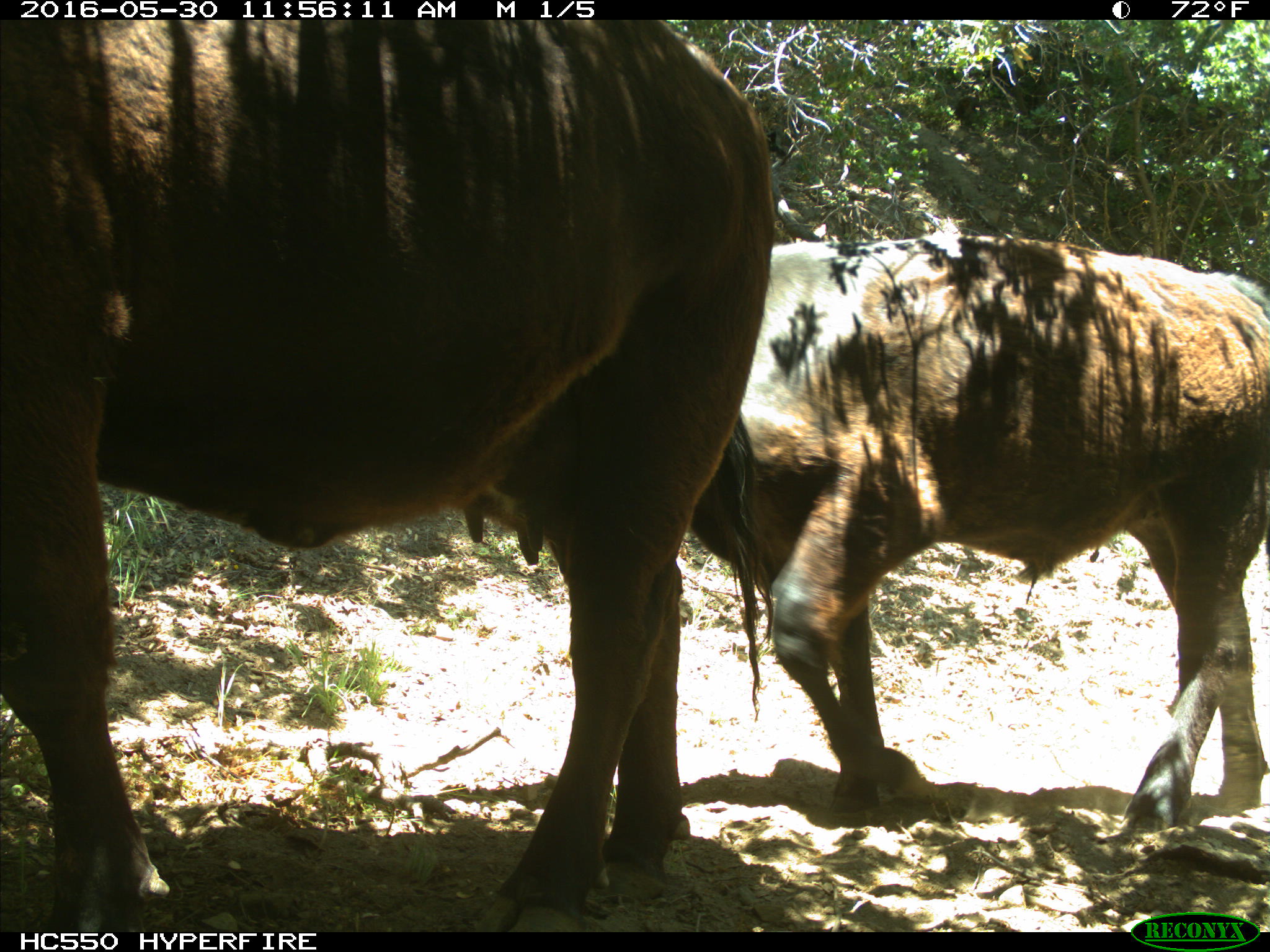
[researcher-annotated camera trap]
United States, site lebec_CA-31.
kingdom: Animalia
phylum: Chordata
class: Mammalia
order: Artiodactyla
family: Bovidae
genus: Bos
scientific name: Bos taurus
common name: domestic cow